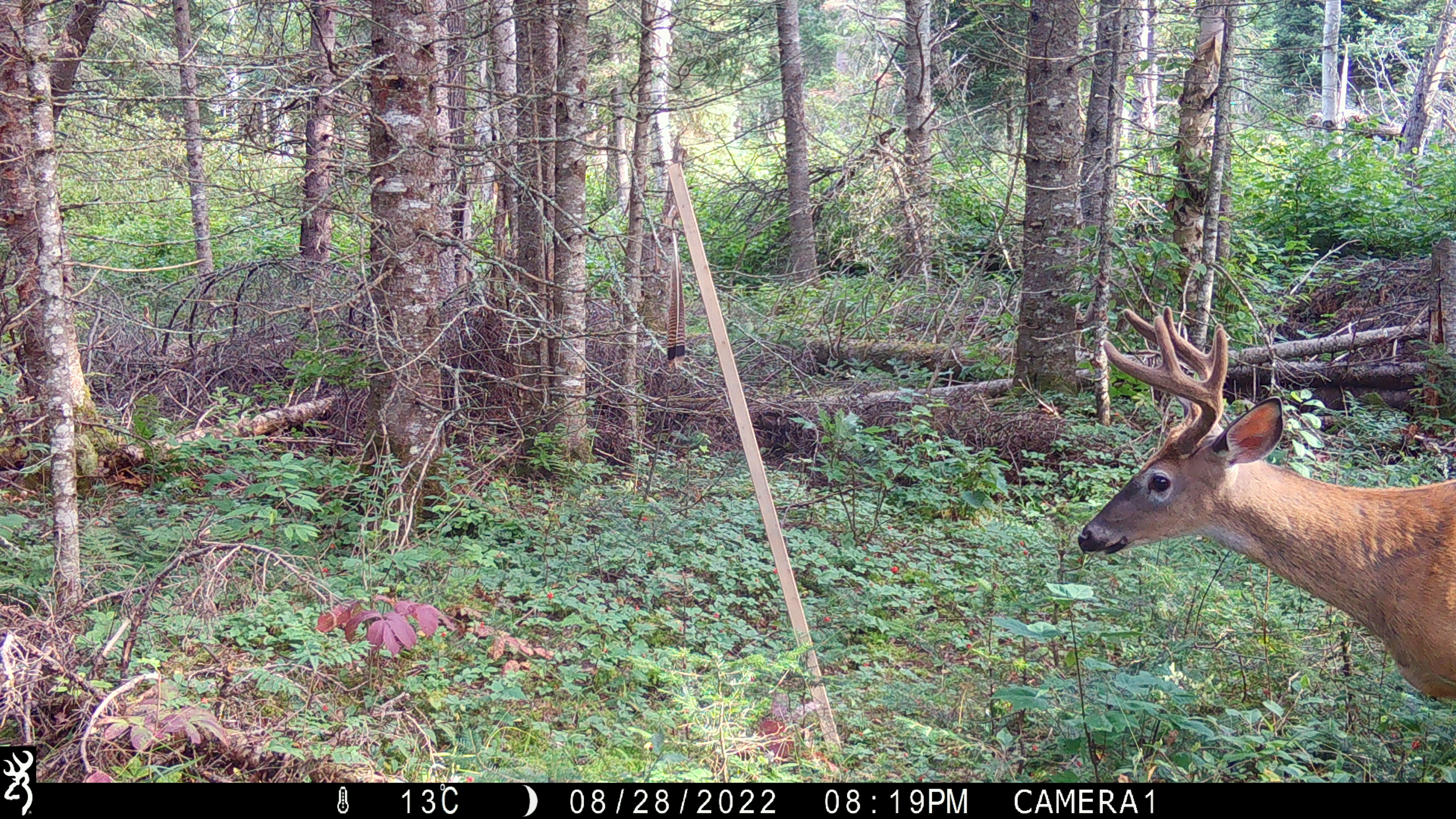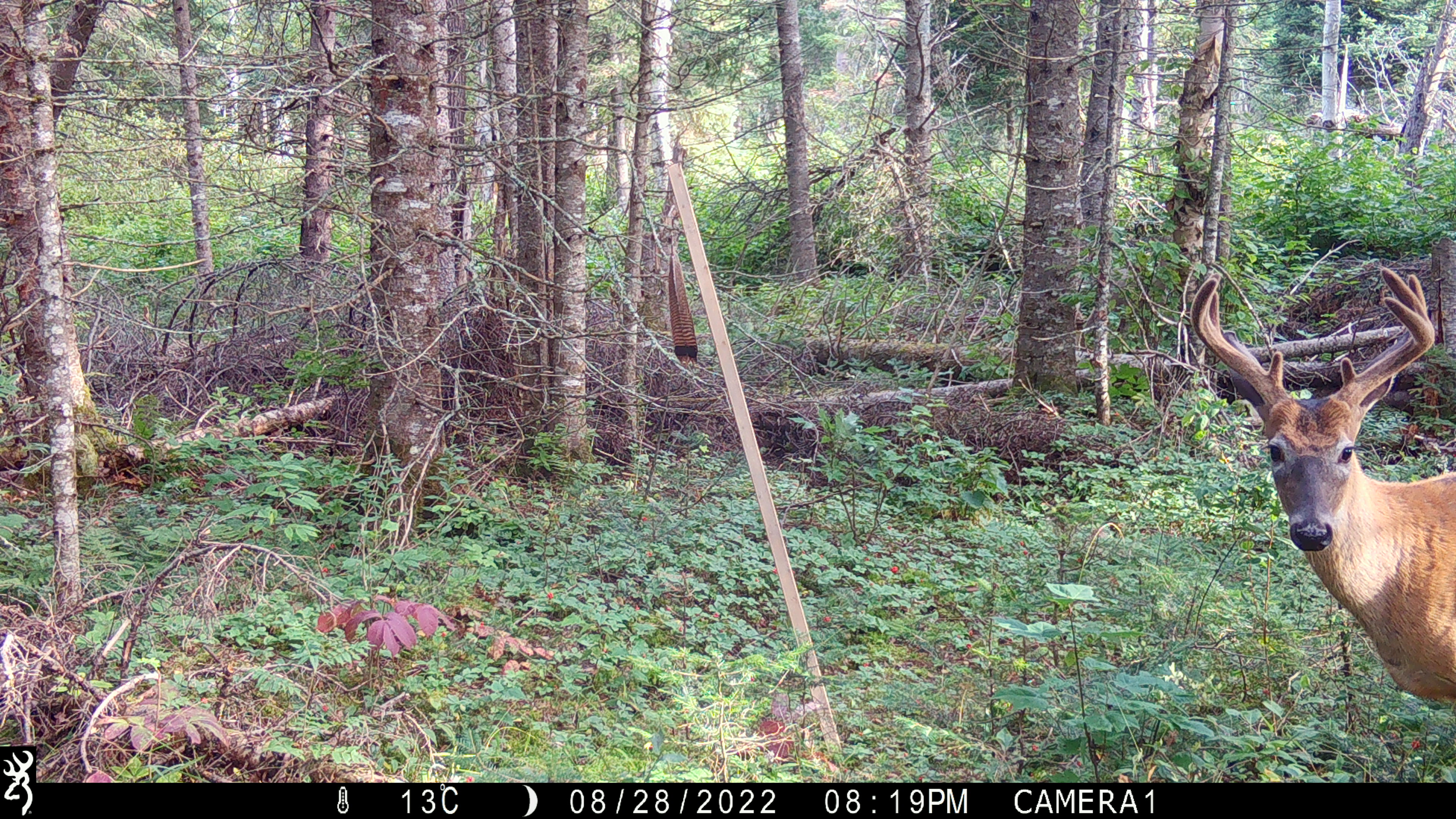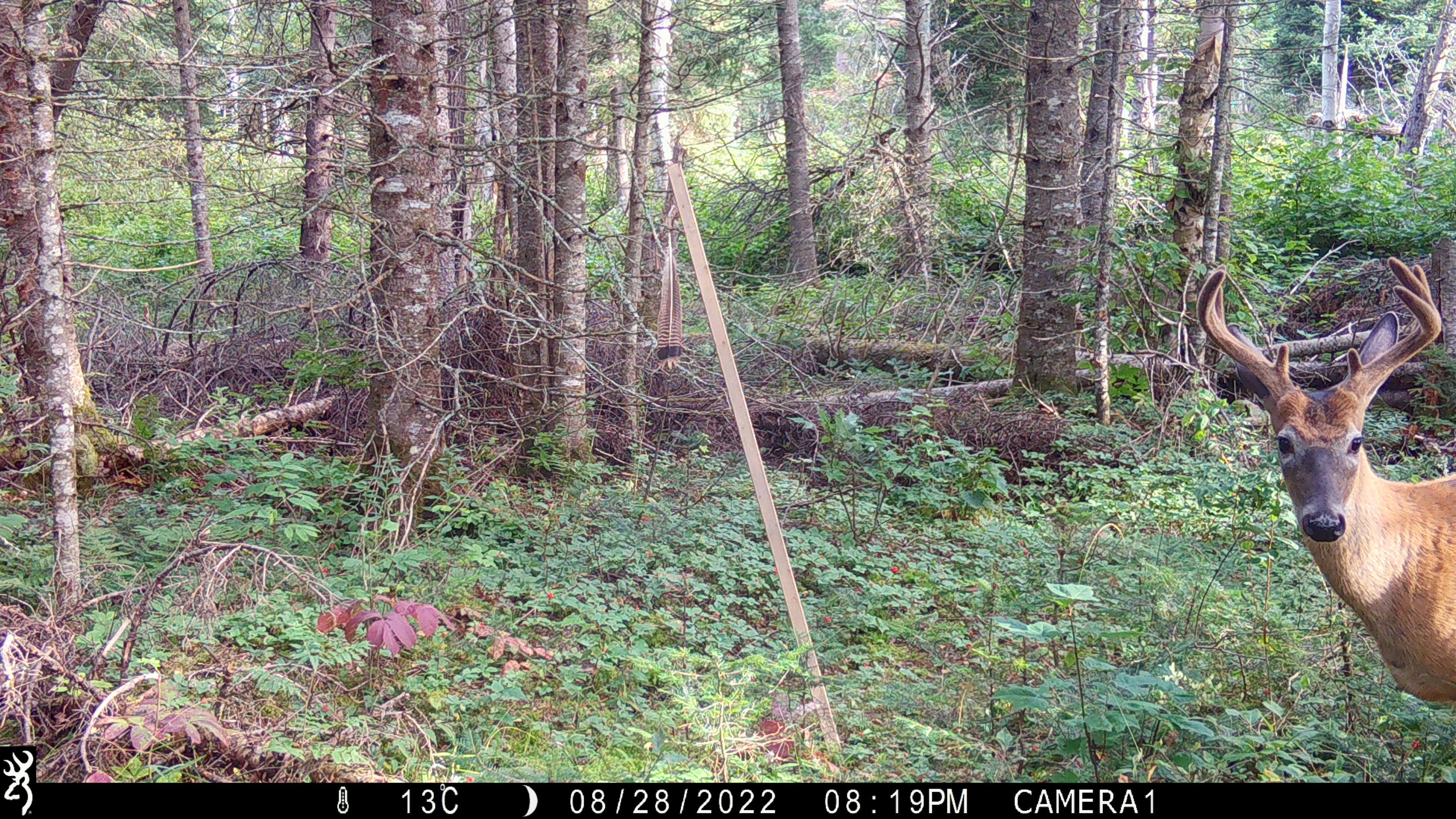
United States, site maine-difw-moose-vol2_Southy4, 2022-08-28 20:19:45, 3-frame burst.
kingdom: Animalia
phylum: Chordata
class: Mammalia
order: Artiodactyla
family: Cervidae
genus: Odocoileus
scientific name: Odocoileus virginianus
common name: white-tailed deer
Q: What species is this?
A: White-tailed deer (Odocoileus virginianus).